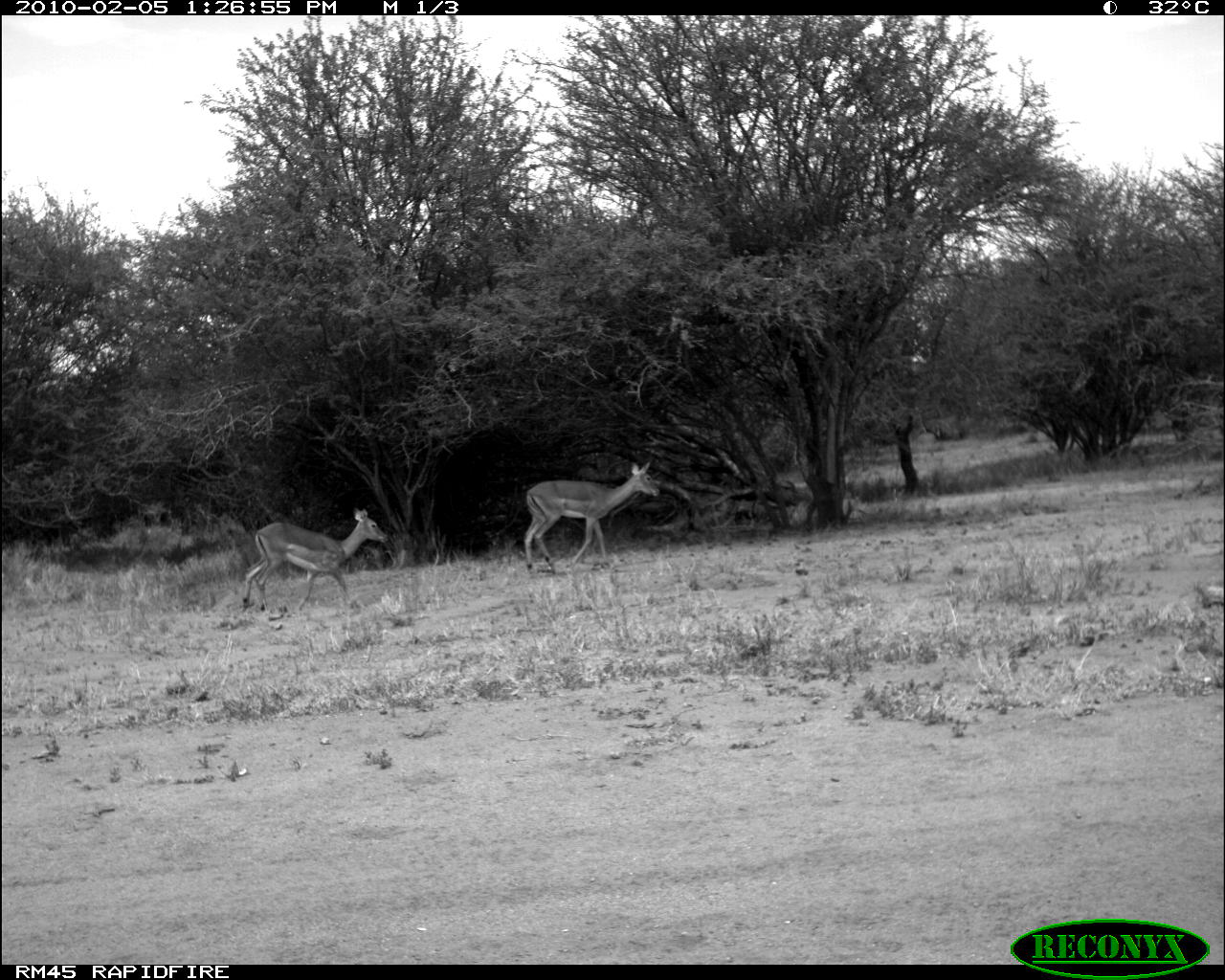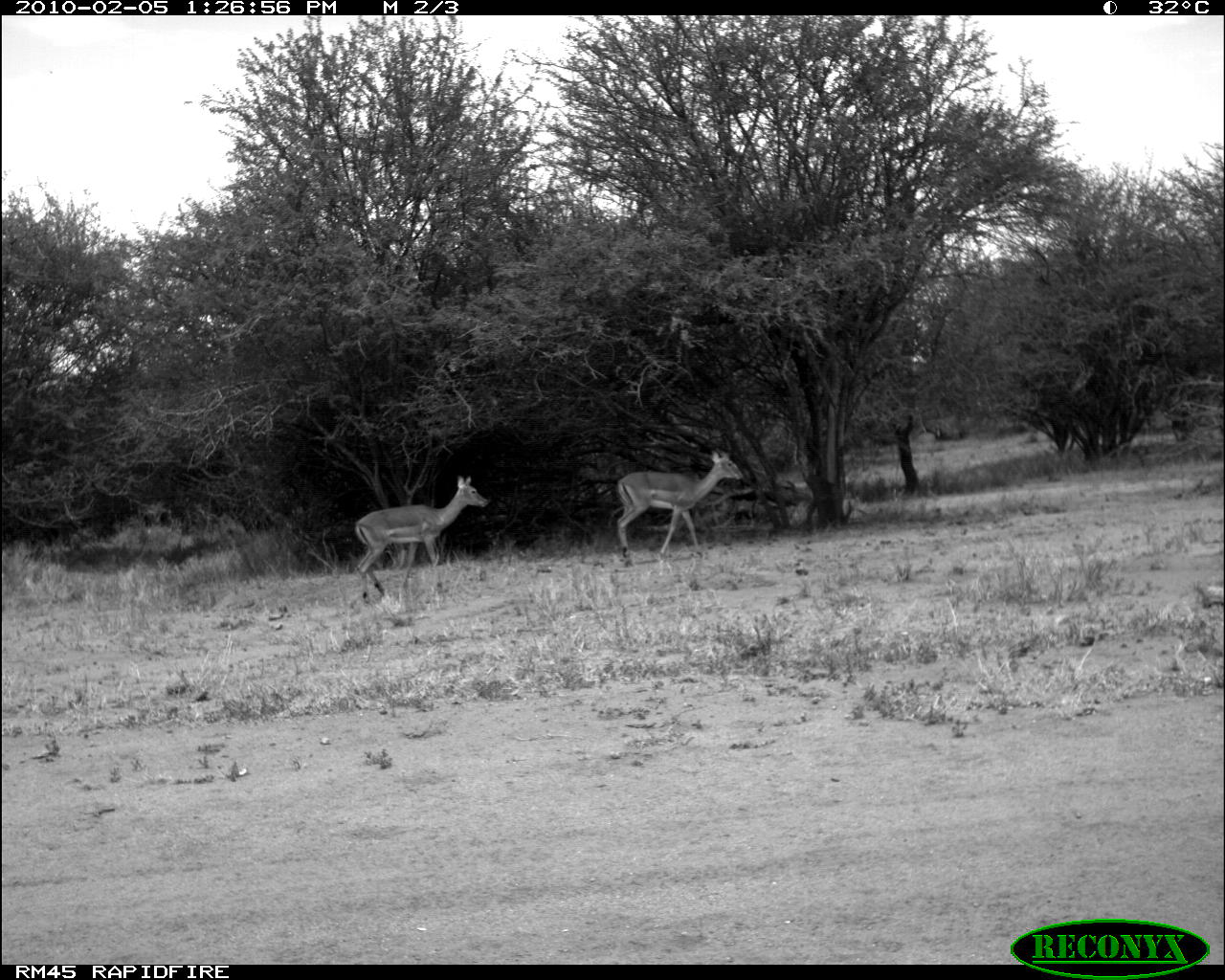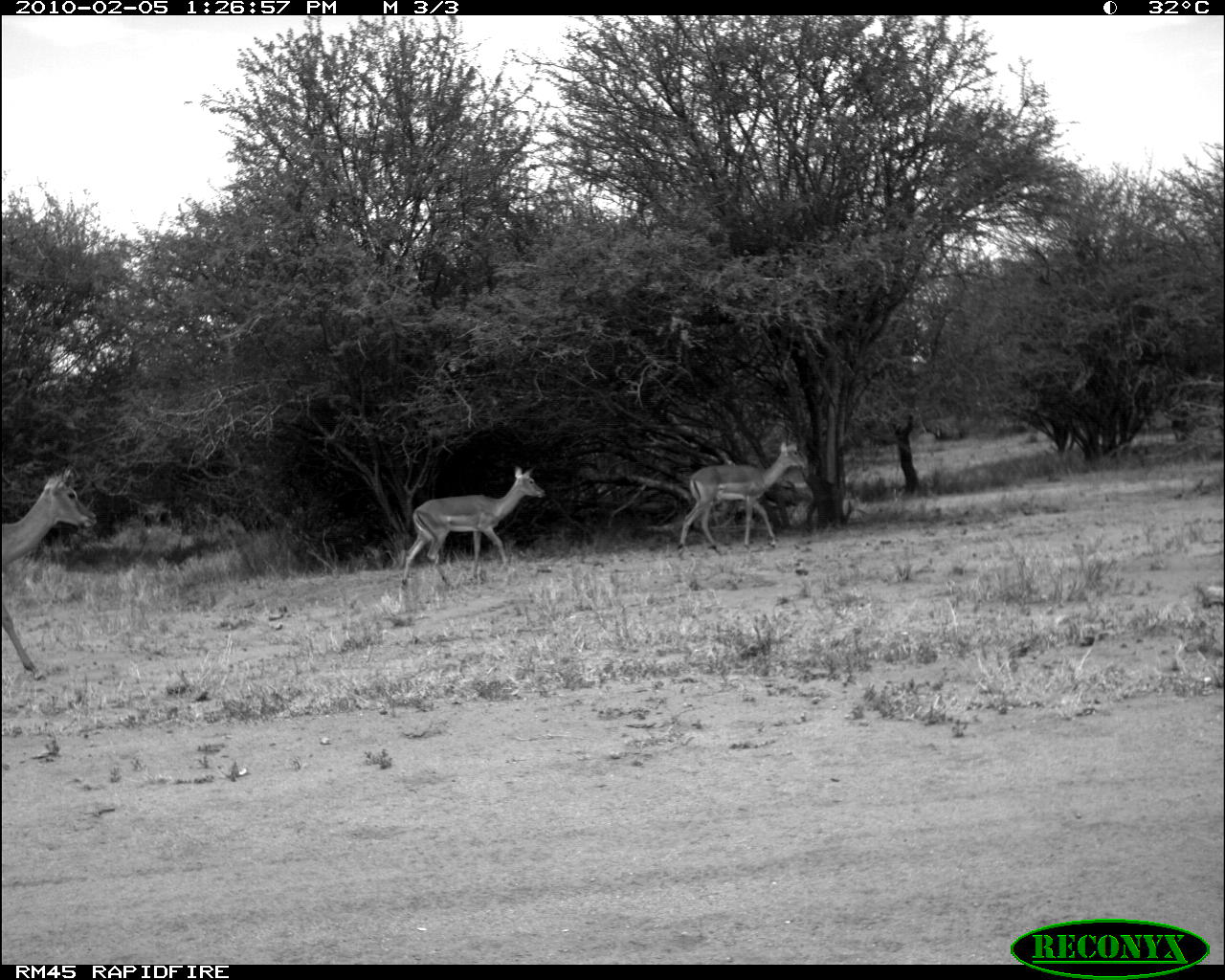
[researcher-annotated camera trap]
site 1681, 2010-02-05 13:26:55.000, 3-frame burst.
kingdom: Animalia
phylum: Chordata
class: Mammalia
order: Artiodactyla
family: Bovidae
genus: Aepyceros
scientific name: Aepyceros melampus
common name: impala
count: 2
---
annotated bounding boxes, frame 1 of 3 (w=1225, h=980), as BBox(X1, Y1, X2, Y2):
aepyceros melampus: BBox(242, 507, 389, 613); BBox(523, 461, 659, 575)